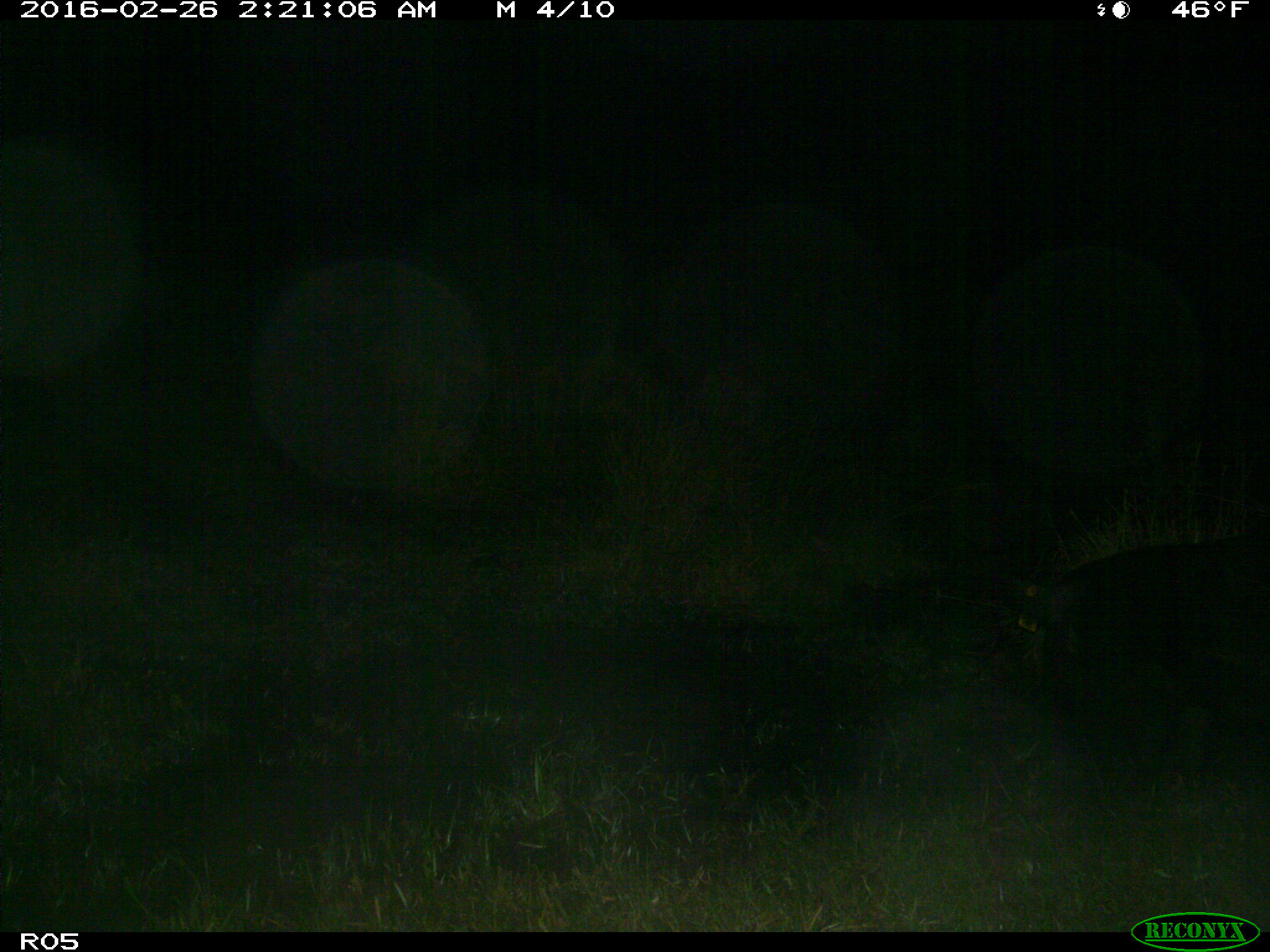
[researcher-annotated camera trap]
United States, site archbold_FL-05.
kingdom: Animalia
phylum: Chordata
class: Mammalia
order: Artiodactyla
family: Suidae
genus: Sus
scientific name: Sus scrofa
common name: wild boar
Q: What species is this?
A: Sus scrofa (wild boar).